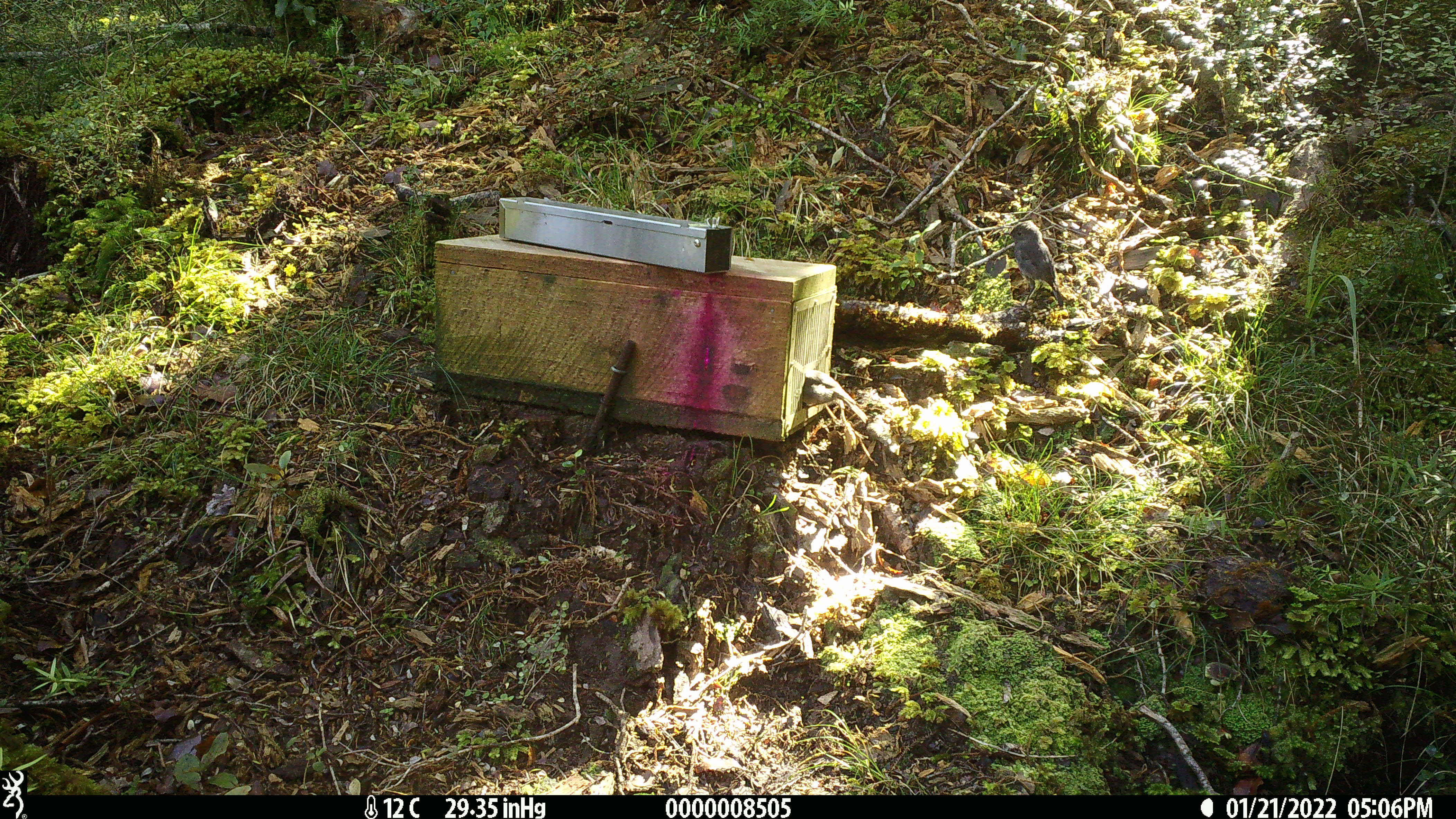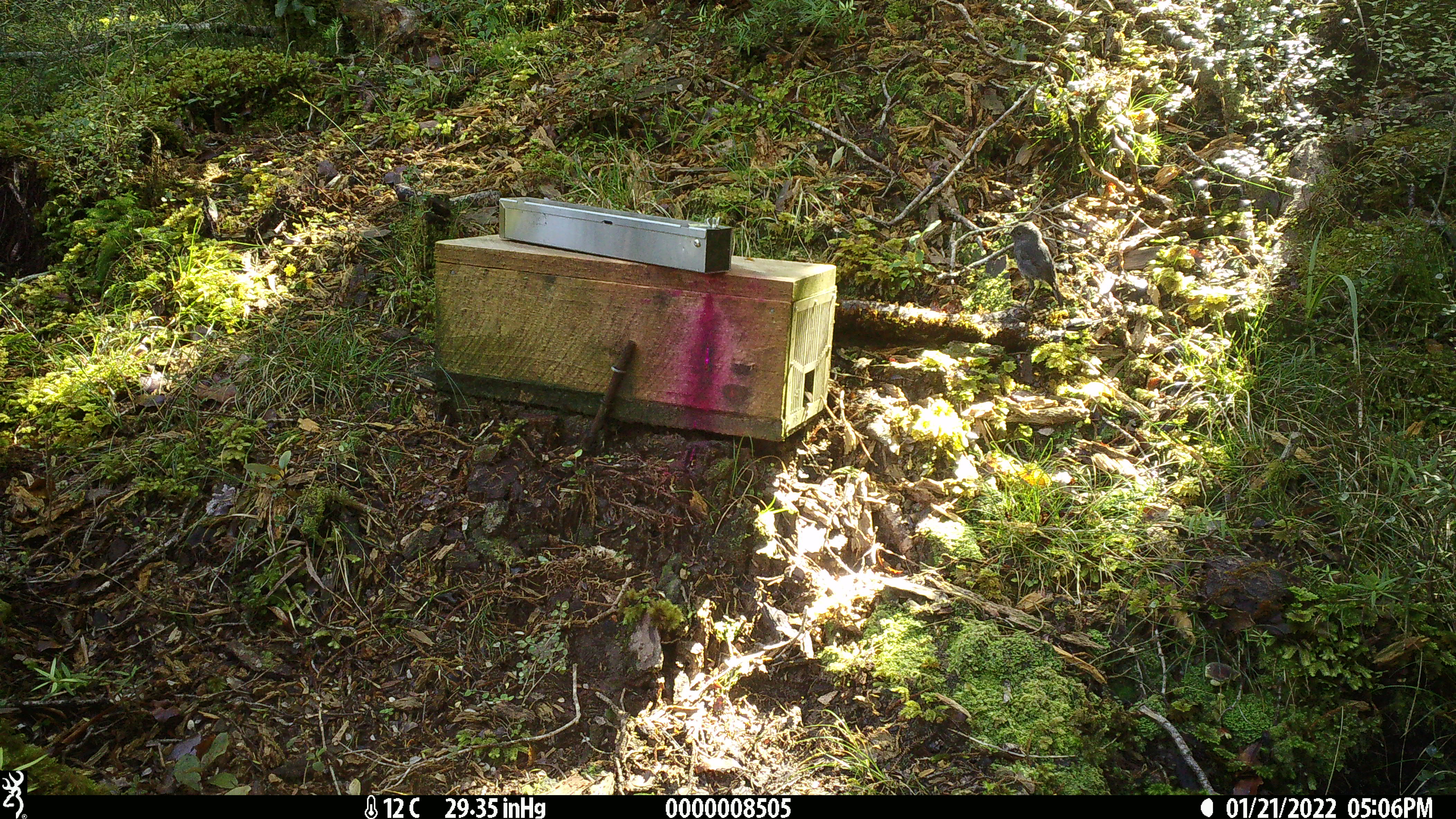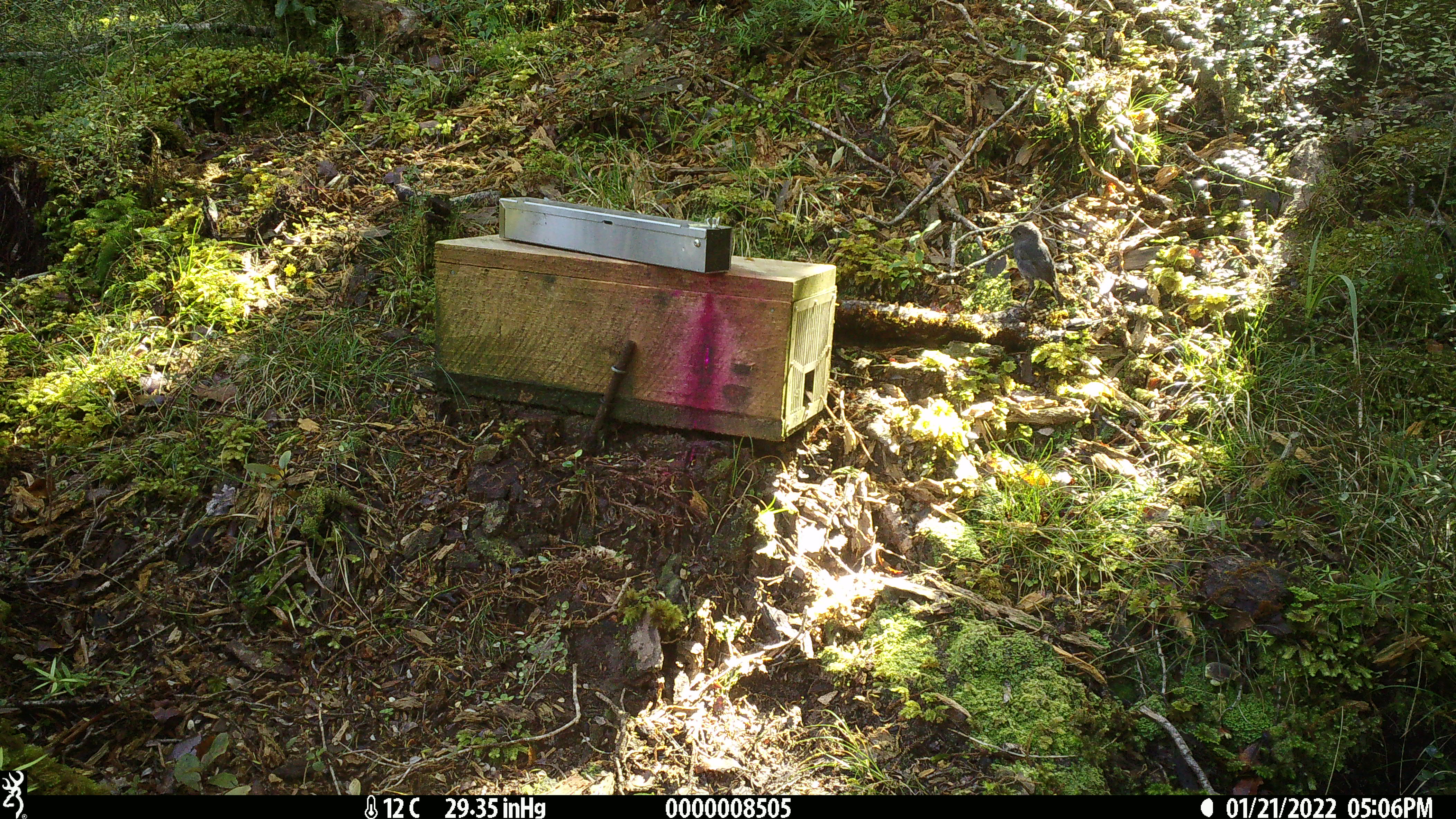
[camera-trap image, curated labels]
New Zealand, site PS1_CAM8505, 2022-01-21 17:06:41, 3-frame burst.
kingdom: Animalia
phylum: Chordata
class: Aves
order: Passeriformes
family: Petroicidae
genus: Petroica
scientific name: Petroica australis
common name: new zealand robin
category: robin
Robin (new zealand robin) (Petroica australis).